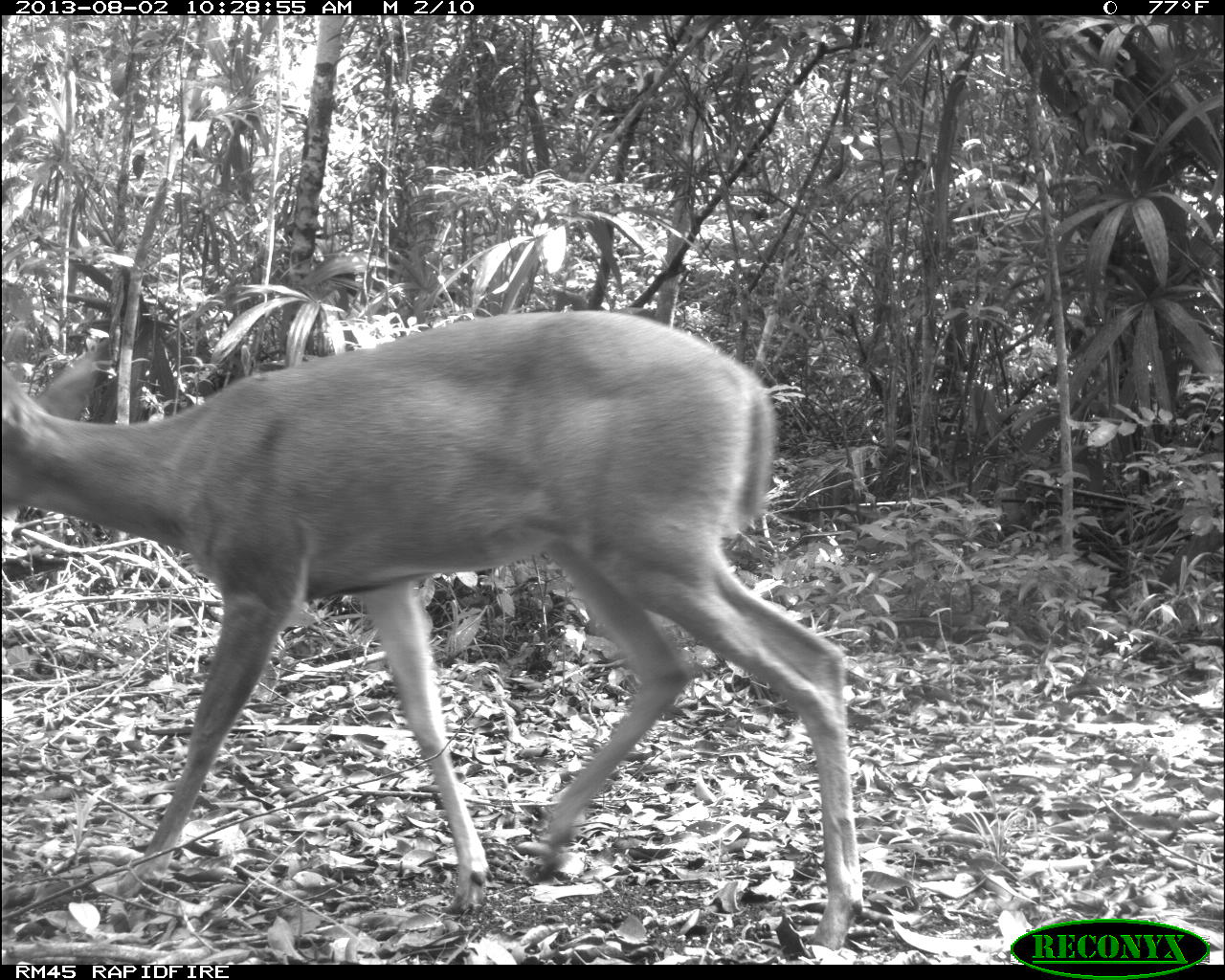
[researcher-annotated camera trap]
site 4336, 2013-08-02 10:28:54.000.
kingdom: Animalia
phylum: Chordata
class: Mammalia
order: Artiodactyla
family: Cervidae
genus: Odocoileus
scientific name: Odocoileus virginianus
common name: white-tailed deer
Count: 1.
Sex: male.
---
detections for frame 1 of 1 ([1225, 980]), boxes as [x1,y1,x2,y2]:
odocoileus virginianus: [2,309,862,948]